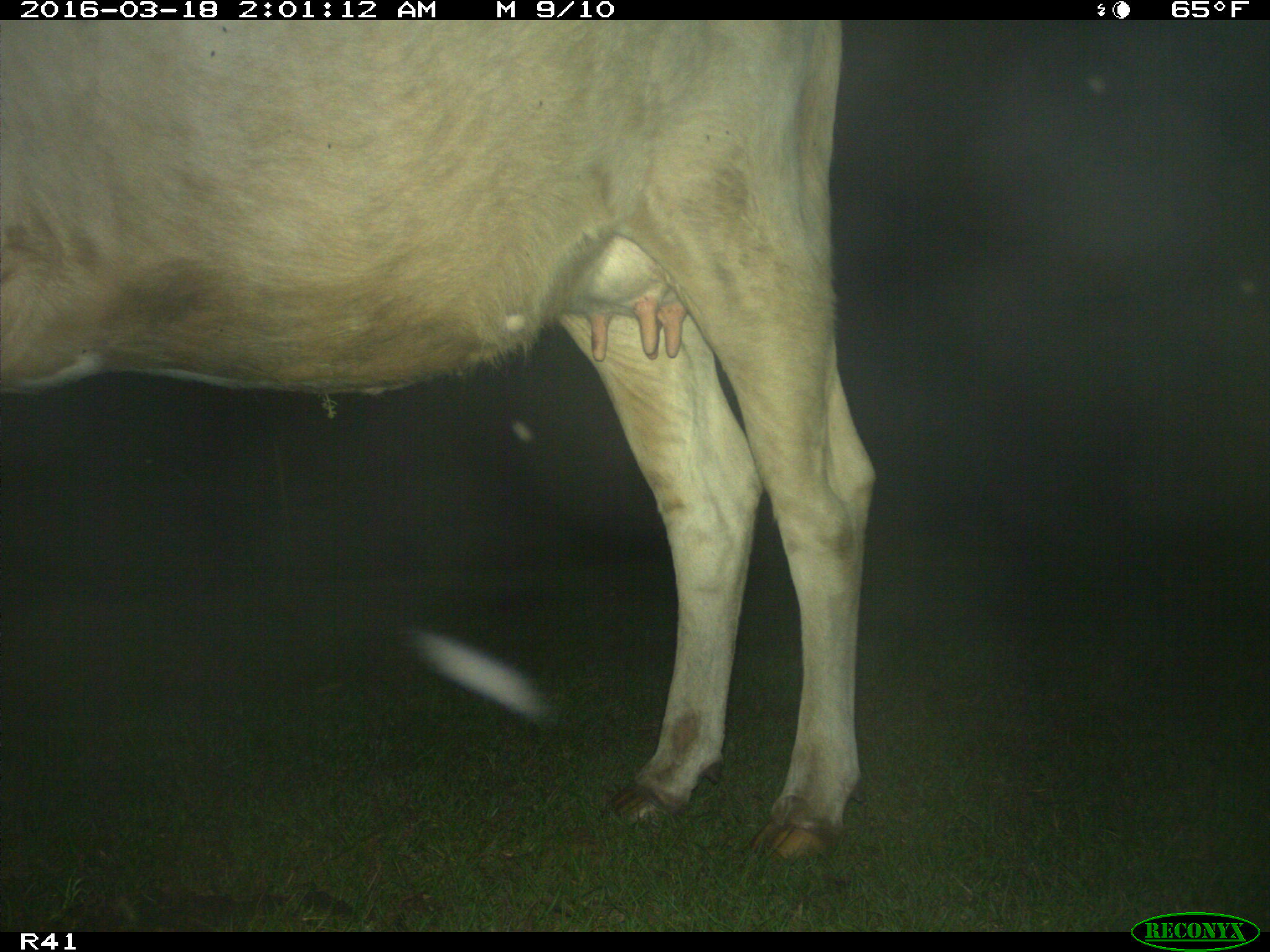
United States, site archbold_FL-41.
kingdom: Animalia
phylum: Chordata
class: Mammalia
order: Artiodactyla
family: Bovidae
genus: Bos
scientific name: Bos taurus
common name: domestic cow